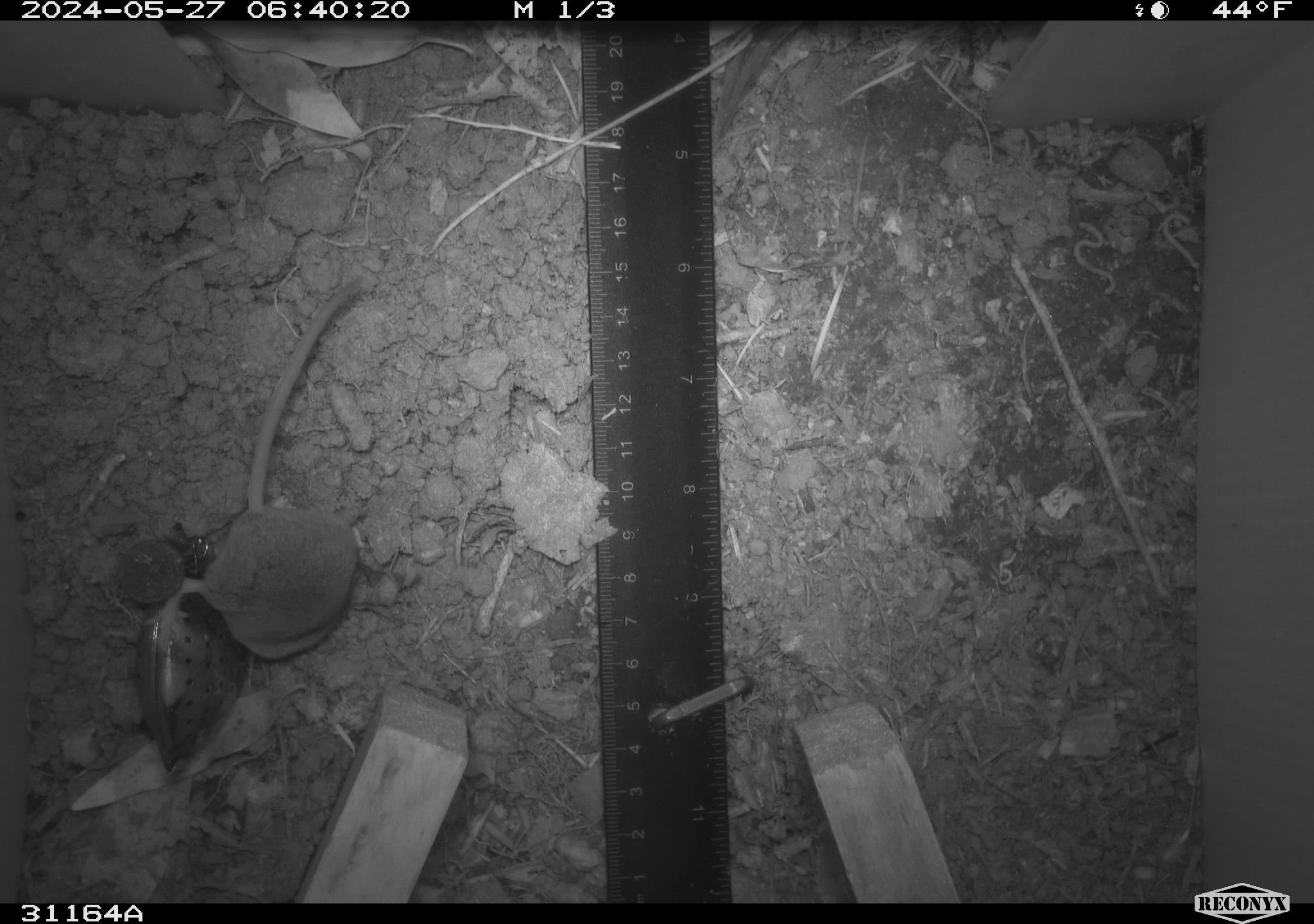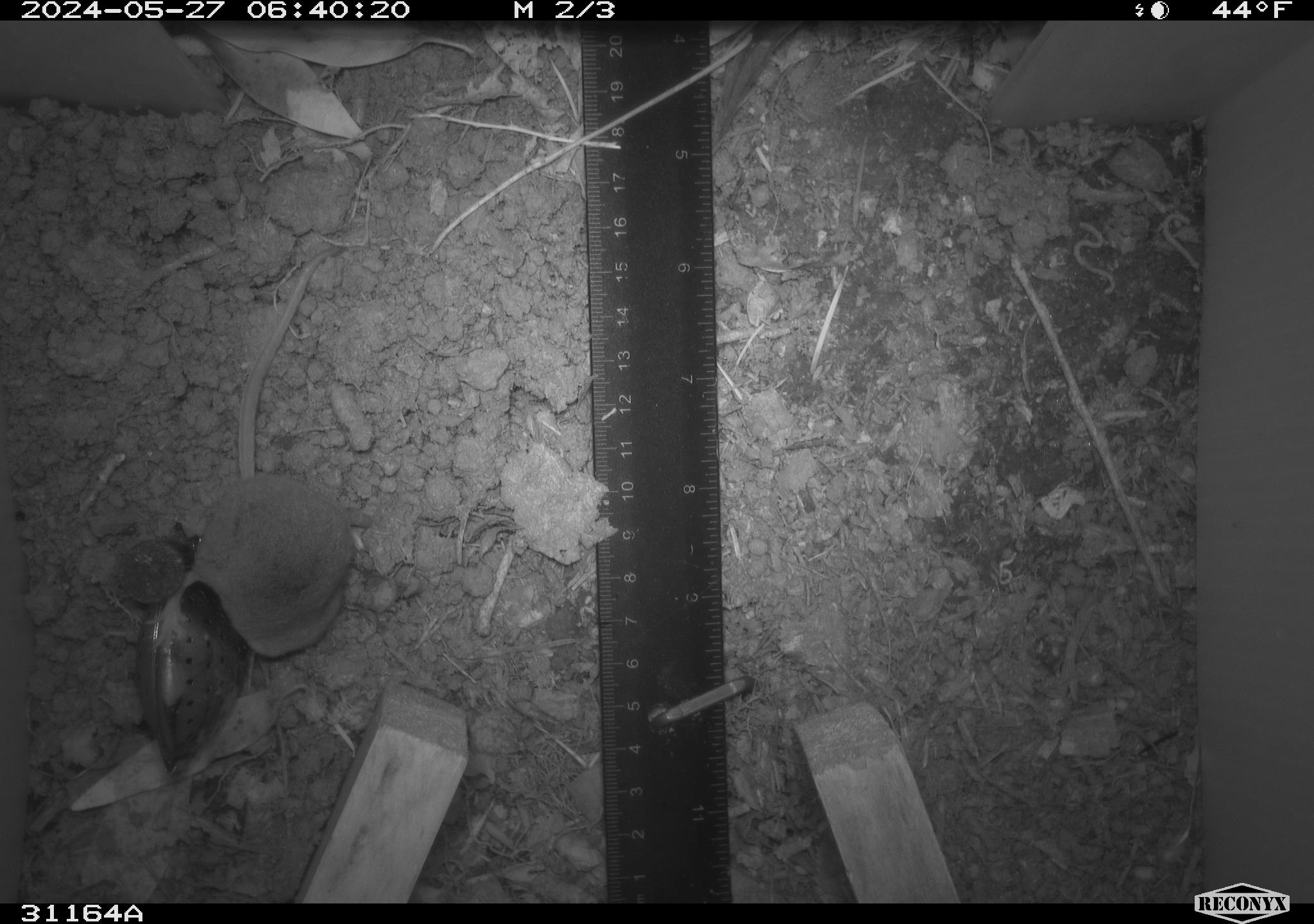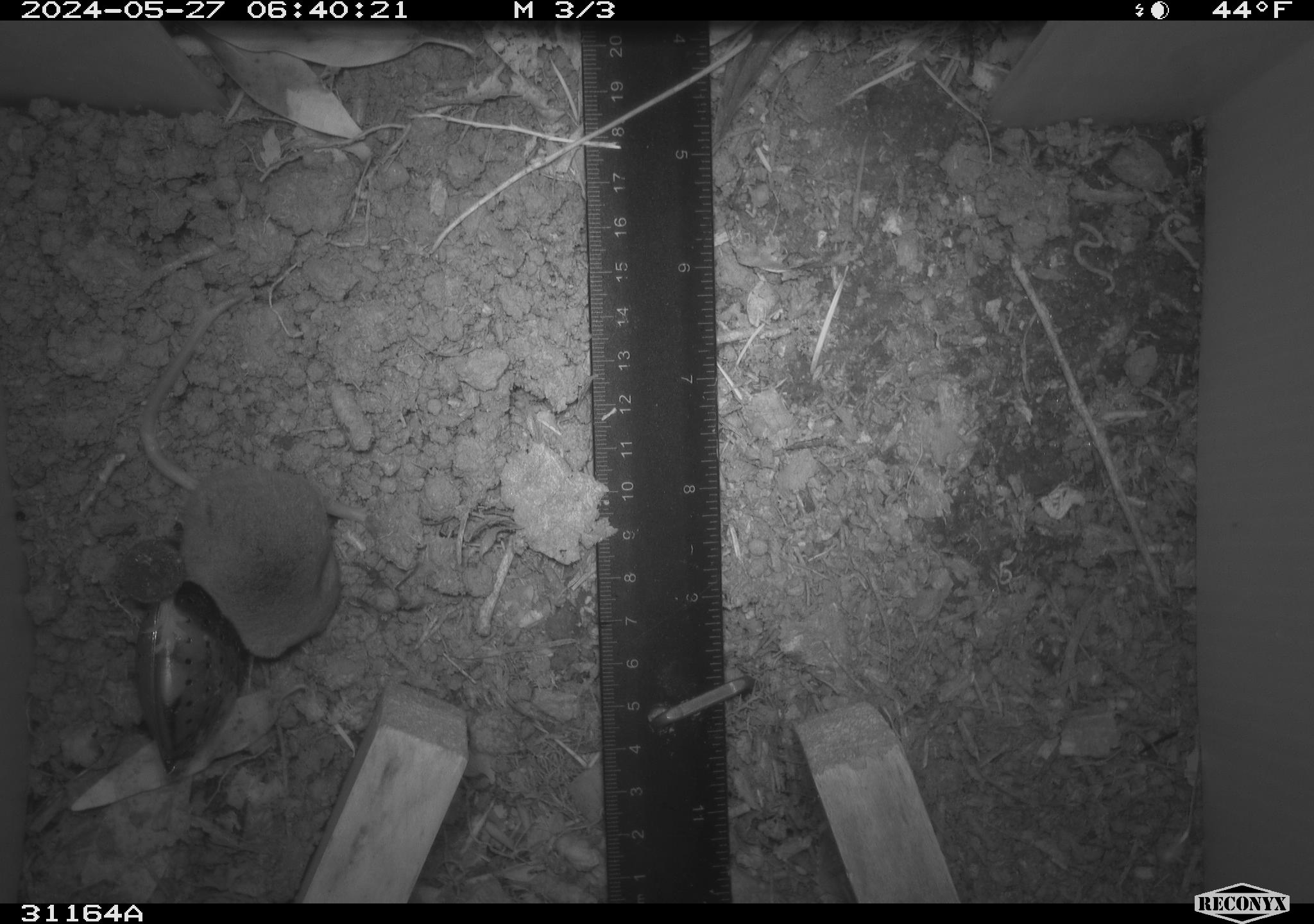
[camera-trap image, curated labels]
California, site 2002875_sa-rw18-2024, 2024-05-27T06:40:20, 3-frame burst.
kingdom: Animalia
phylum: Chordata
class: Mammalia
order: Eulipotyphla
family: Soricidae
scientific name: Soricidae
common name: shrews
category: soricidae family